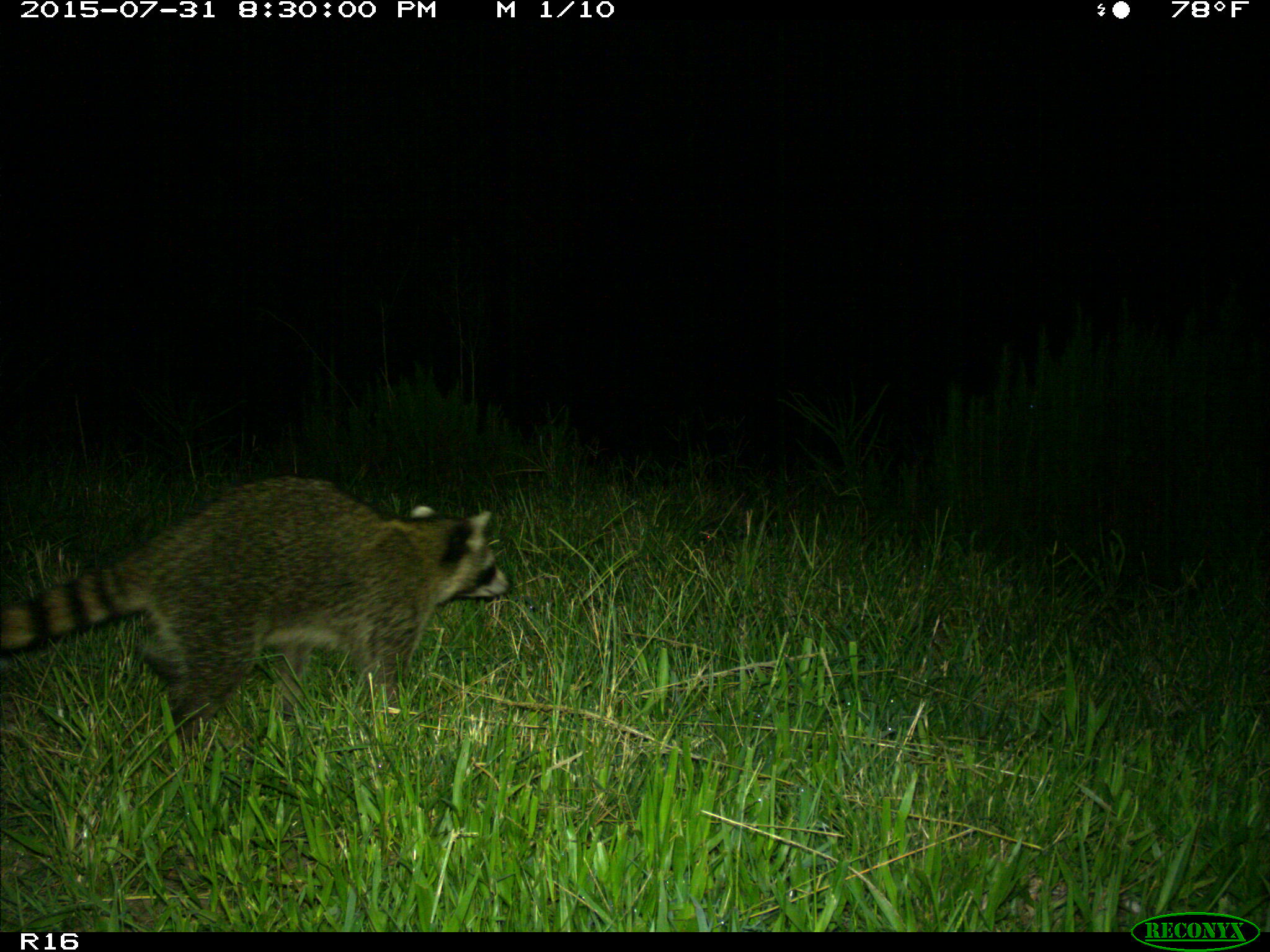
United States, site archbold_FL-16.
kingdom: Animalia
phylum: Chordata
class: Mammalia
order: Carnivora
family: Procyonidae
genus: Procyon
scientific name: Procyon lotor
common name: common raccoon